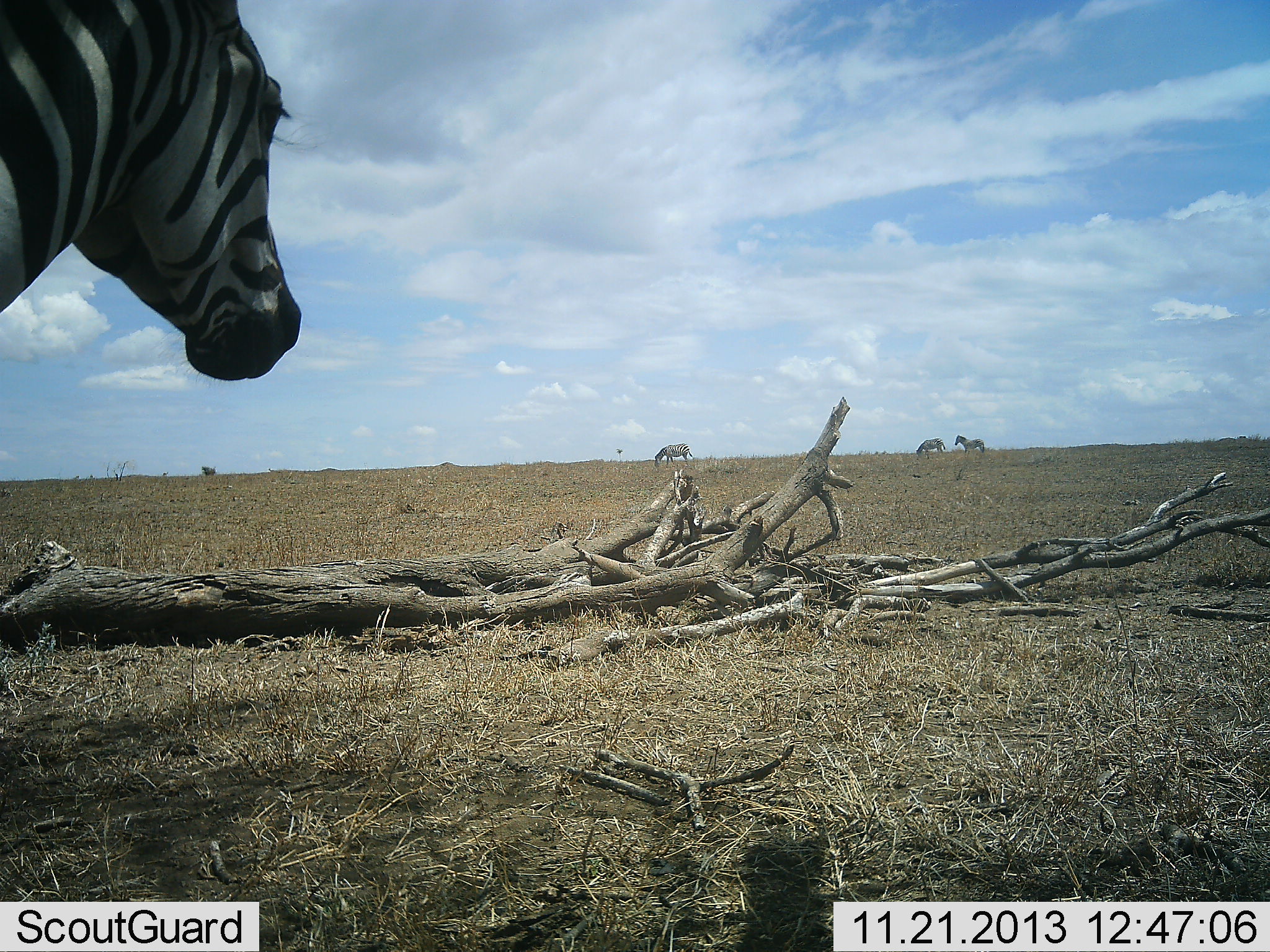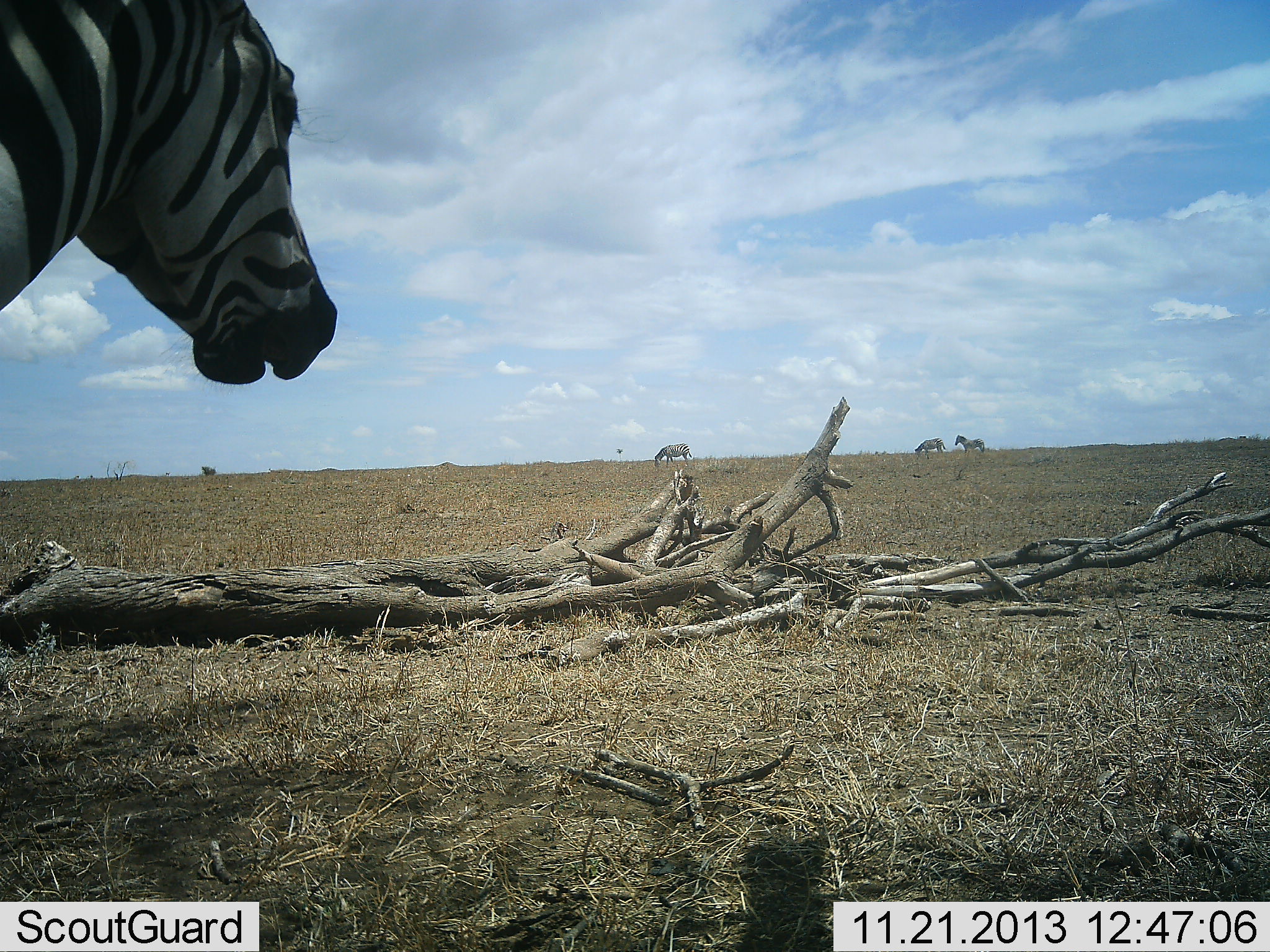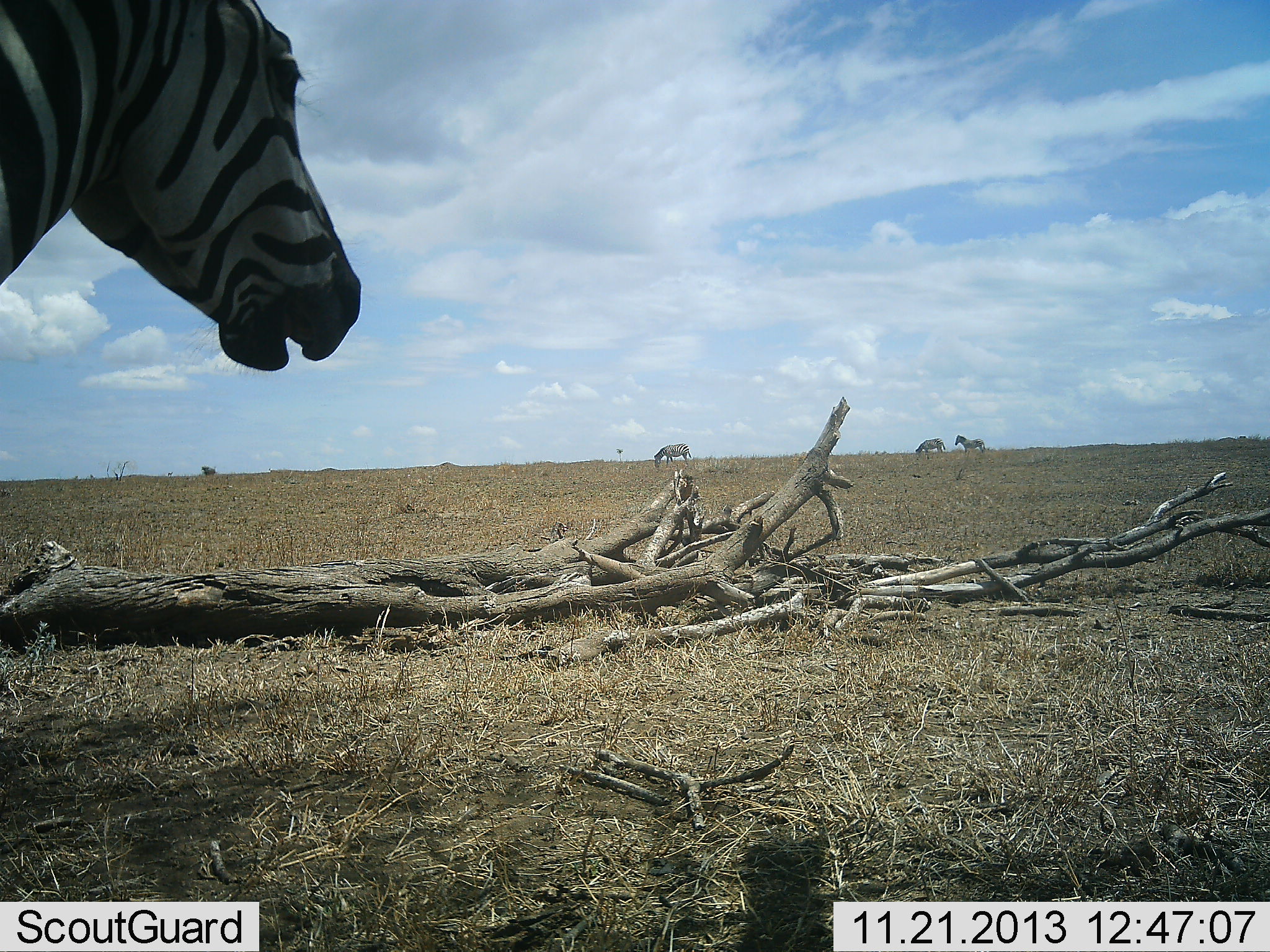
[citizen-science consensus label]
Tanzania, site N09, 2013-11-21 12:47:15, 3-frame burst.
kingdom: Animalia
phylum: Chordata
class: Mammalia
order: Perissodactyla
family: Equidae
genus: Equus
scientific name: Equus quagga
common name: plains zebra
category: zebra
Zebra (plains zebra) (Equus quagga), count 4. Behavior (volunteer vote fractions): standing 90%, resting 0%, moving 20%, interacting 0%. Young present (vote fraction): 0%. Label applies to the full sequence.